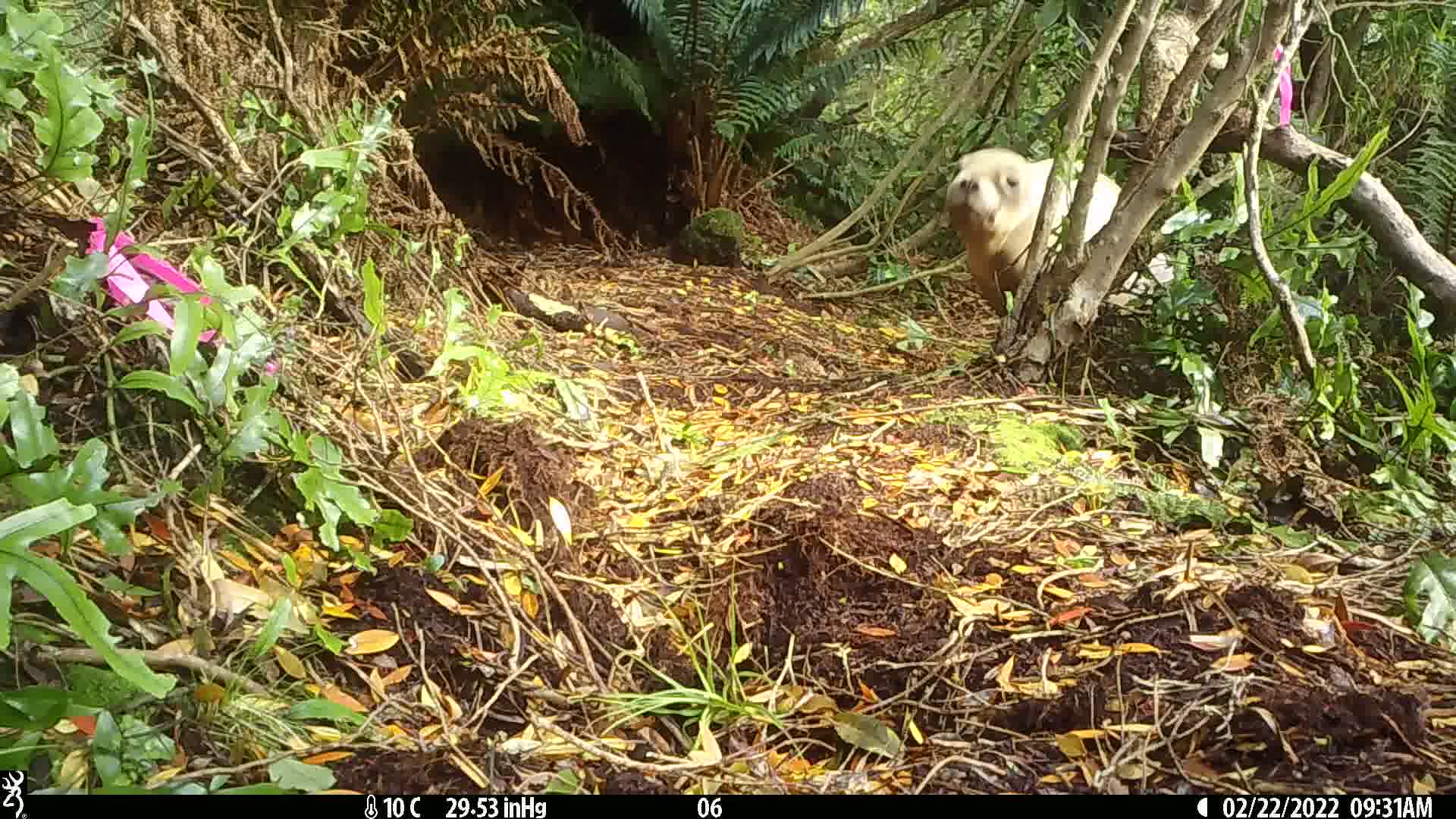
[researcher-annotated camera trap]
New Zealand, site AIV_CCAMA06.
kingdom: Animalia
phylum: Chordata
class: Mammalia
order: Carnivora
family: Otariidae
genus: Phocarctos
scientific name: Phocarctos hookeri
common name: new zealand sea lion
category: sealion